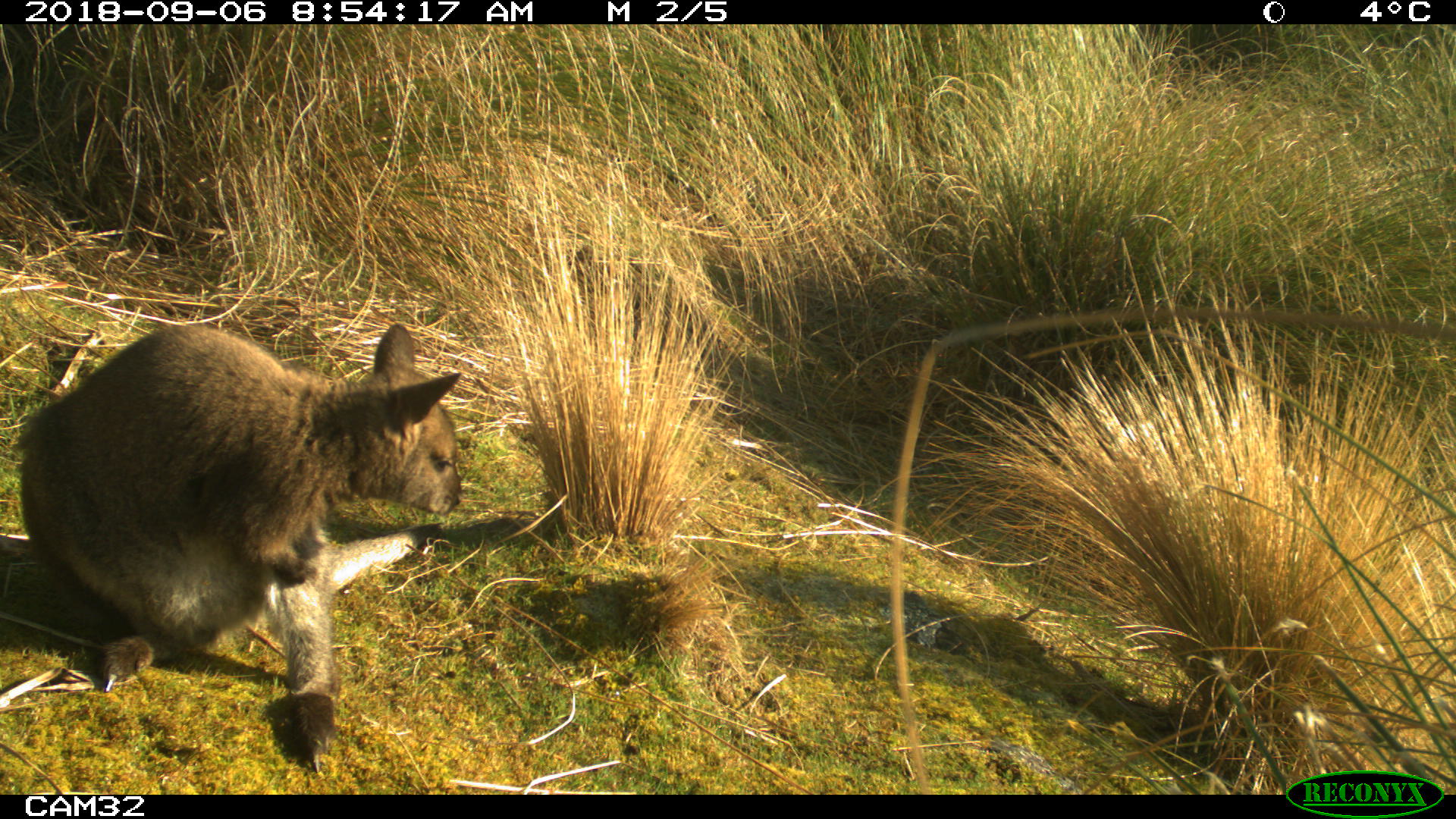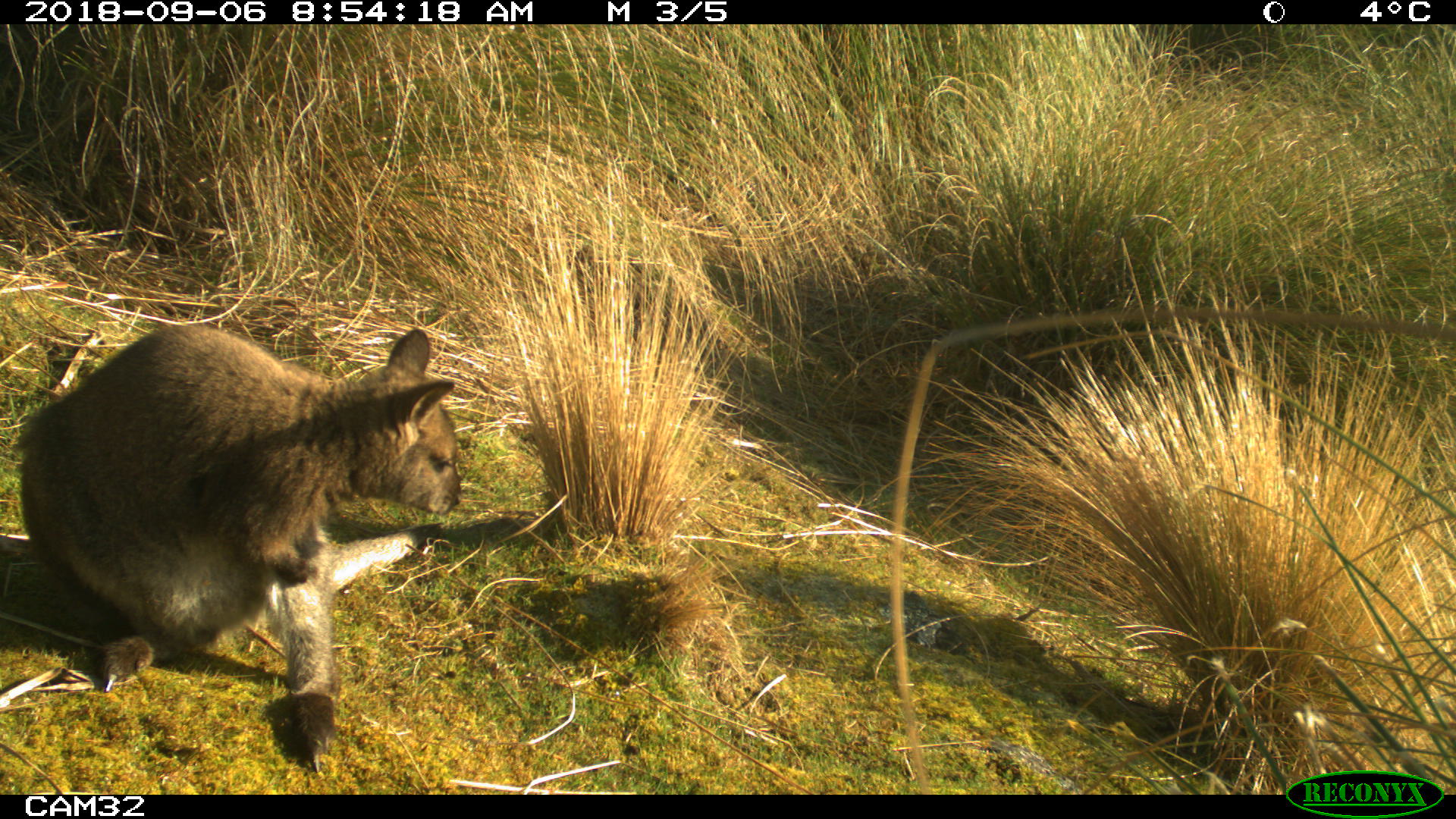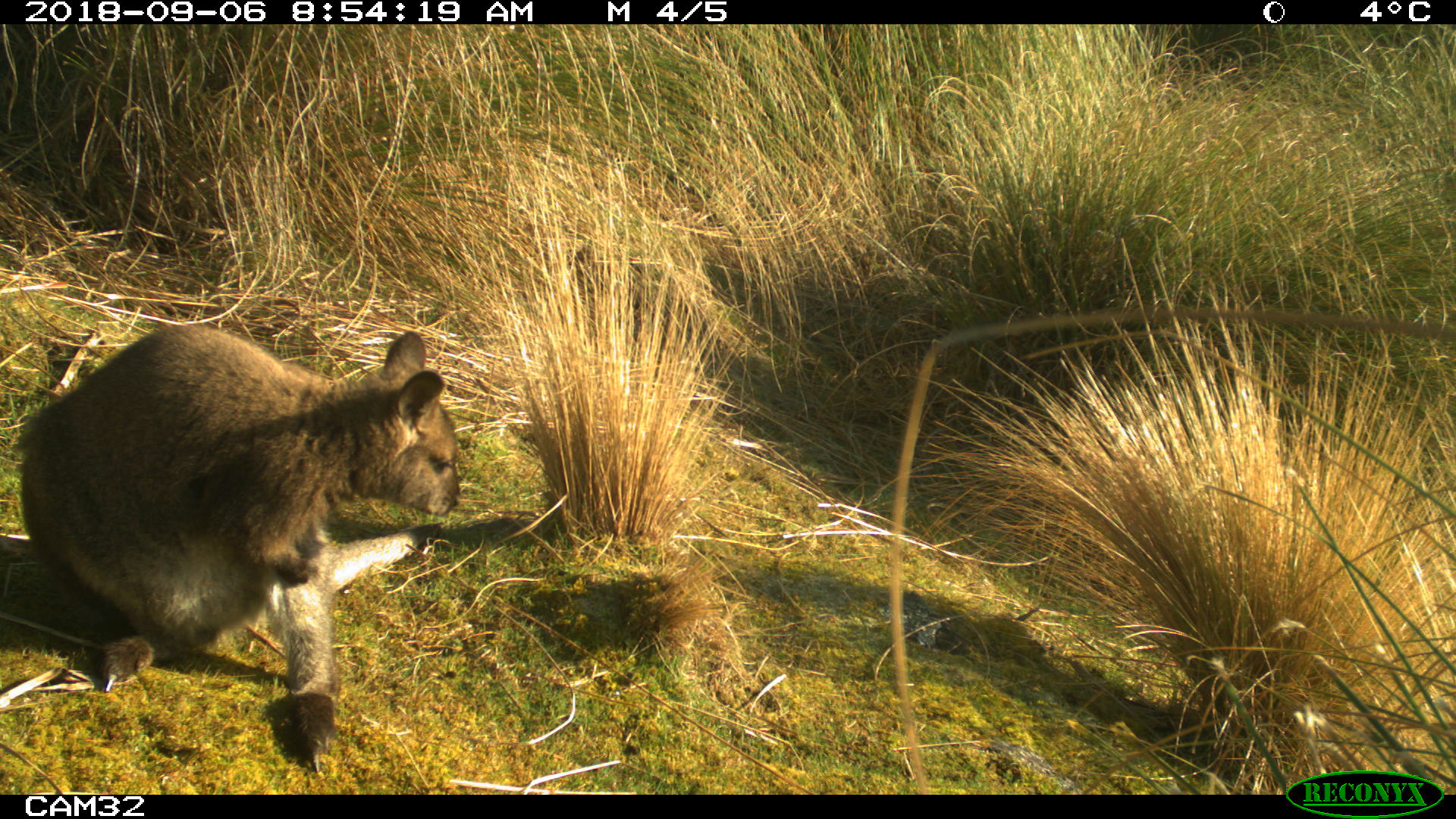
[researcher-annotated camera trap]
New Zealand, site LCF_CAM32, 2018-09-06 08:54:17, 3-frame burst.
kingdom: Animalia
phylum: Chordata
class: Mammalia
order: Diprotodontia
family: Macropodidae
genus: Notamacropus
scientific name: Notamacropus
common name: wallaby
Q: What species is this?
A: Wallaby (Notamacropus).